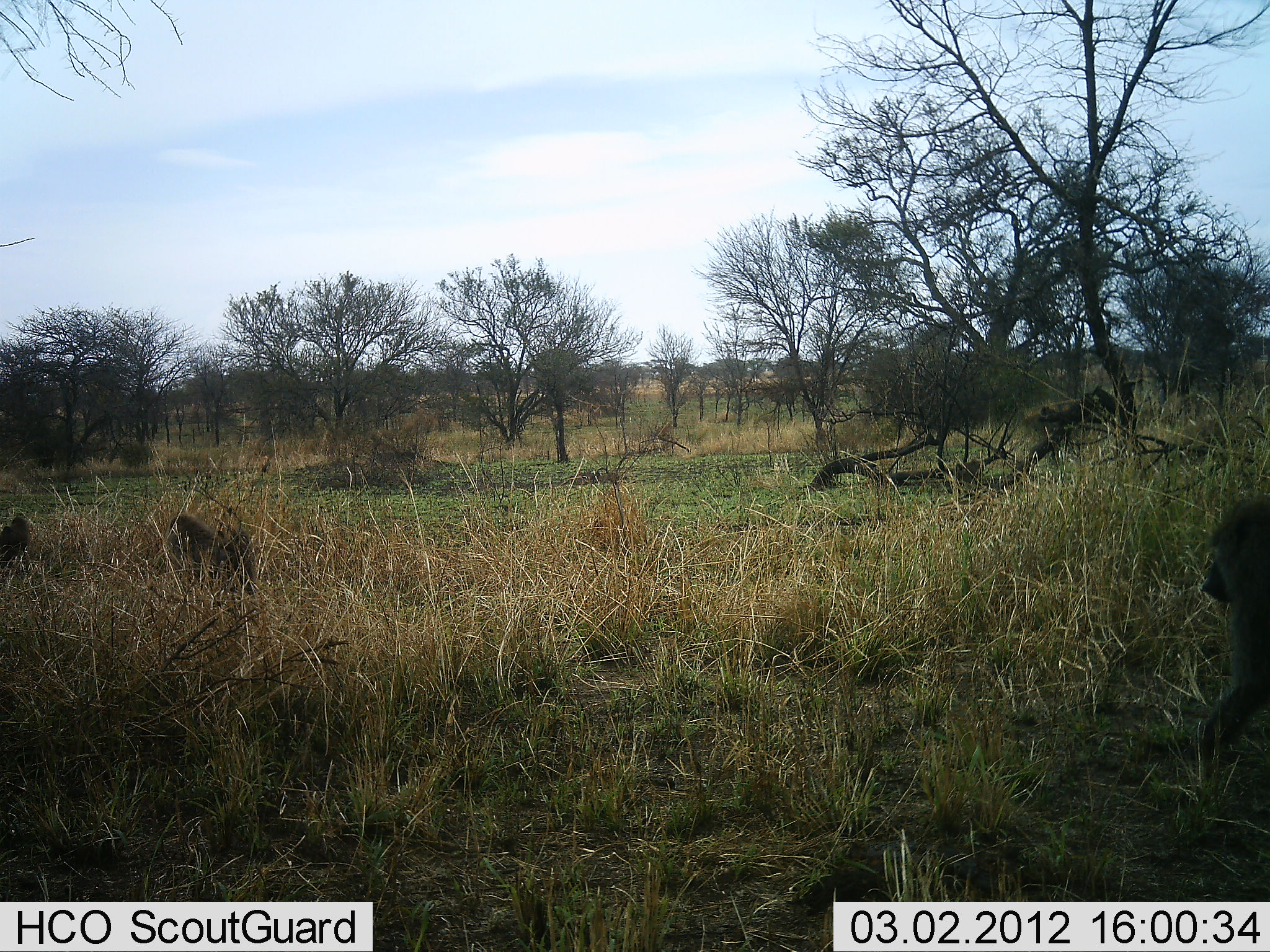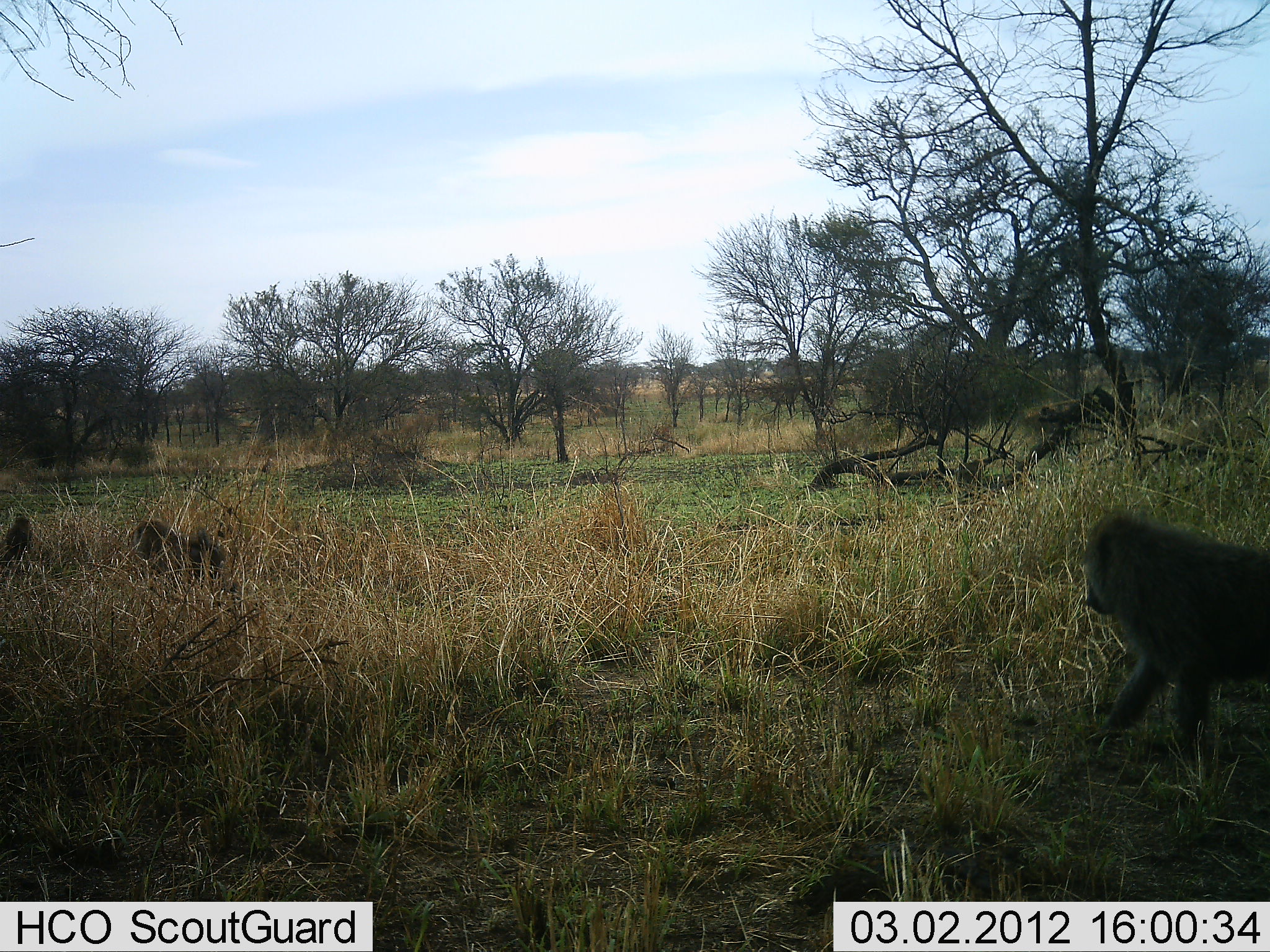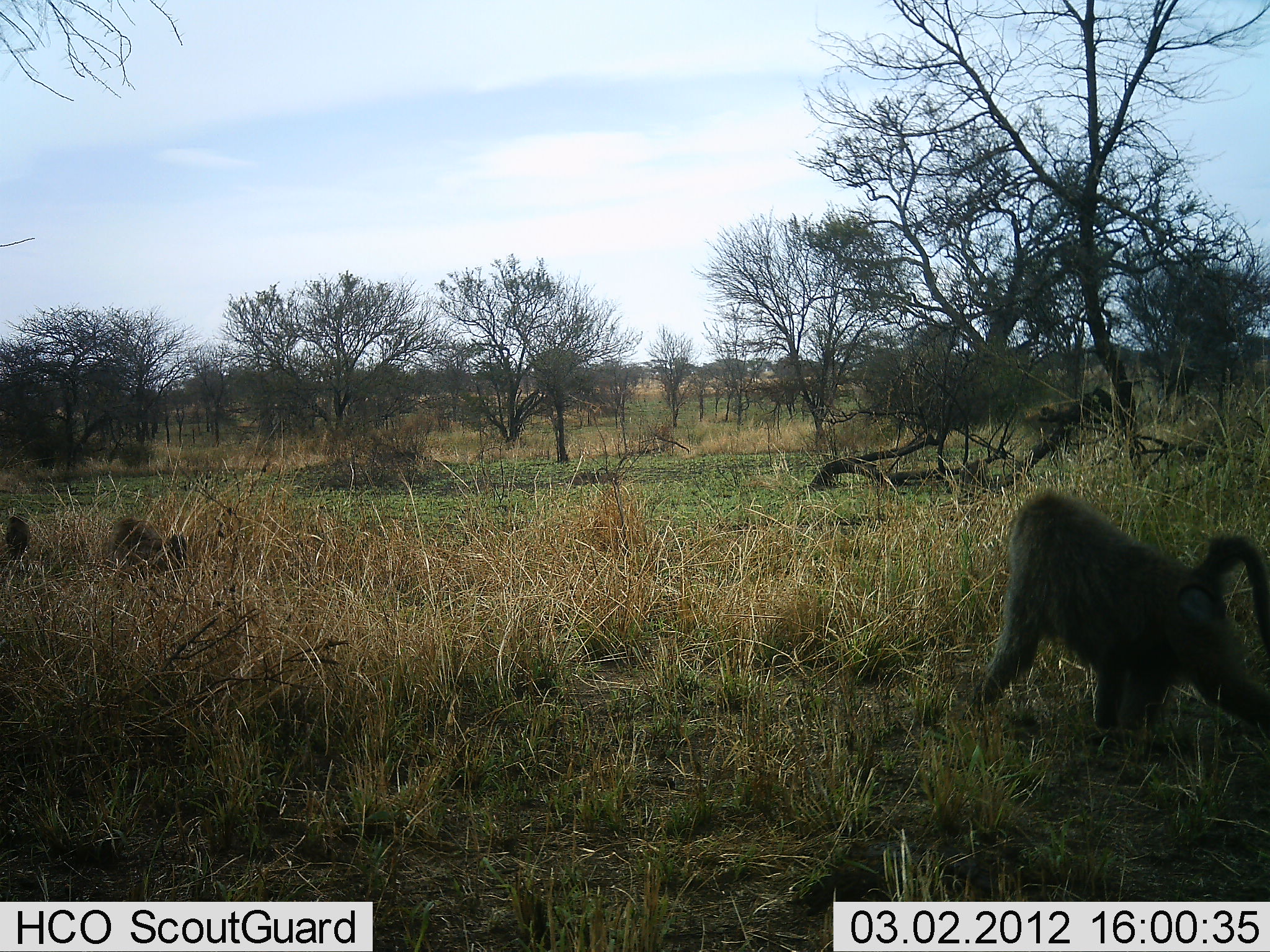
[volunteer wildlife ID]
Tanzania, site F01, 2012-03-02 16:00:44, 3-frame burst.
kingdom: Animalia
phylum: Chordata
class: Mammalia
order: Primates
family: Cercopithecidae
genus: Papio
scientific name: Papio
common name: baboon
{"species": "baboon (Papio)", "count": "3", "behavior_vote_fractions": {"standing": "13%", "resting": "0%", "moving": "100%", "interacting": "0%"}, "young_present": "0%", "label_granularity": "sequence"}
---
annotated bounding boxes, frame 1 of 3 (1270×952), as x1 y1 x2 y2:
animal: 1189 477 1269 801; 163 505 256 593; 2 507 34 585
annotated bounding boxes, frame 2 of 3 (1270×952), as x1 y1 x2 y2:
animal: 1063 508 1270 801; 134 512 227 599; 2 507 34 585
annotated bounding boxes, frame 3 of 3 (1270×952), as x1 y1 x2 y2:
animal: 962 485 1270 800; 108 513 193 591; 2 507 34 585